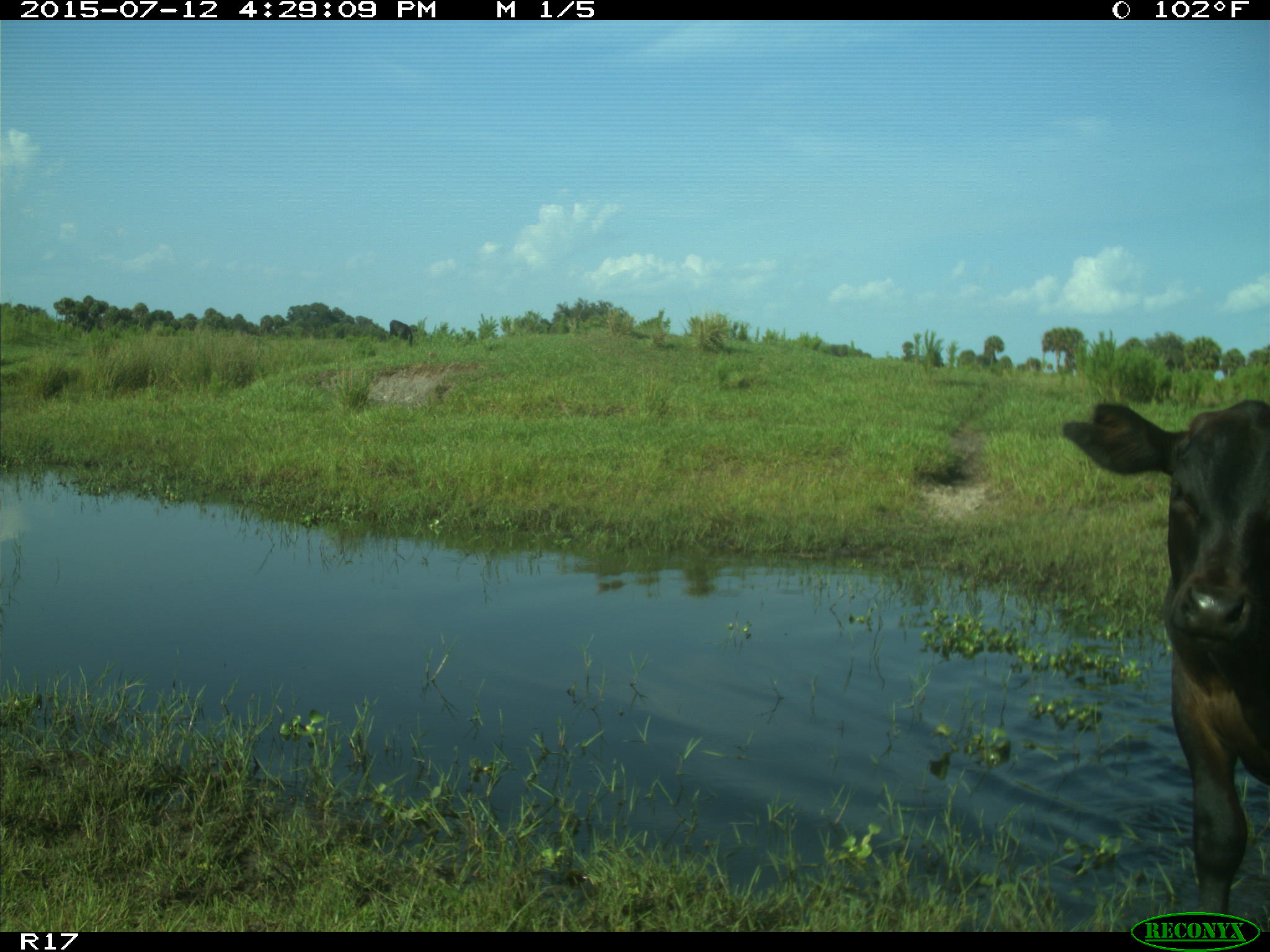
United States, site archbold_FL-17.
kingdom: Animalia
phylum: Chordata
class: Mammalia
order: Artiodactyla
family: Bovidae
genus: Bos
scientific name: Bos taurus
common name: domestic cow